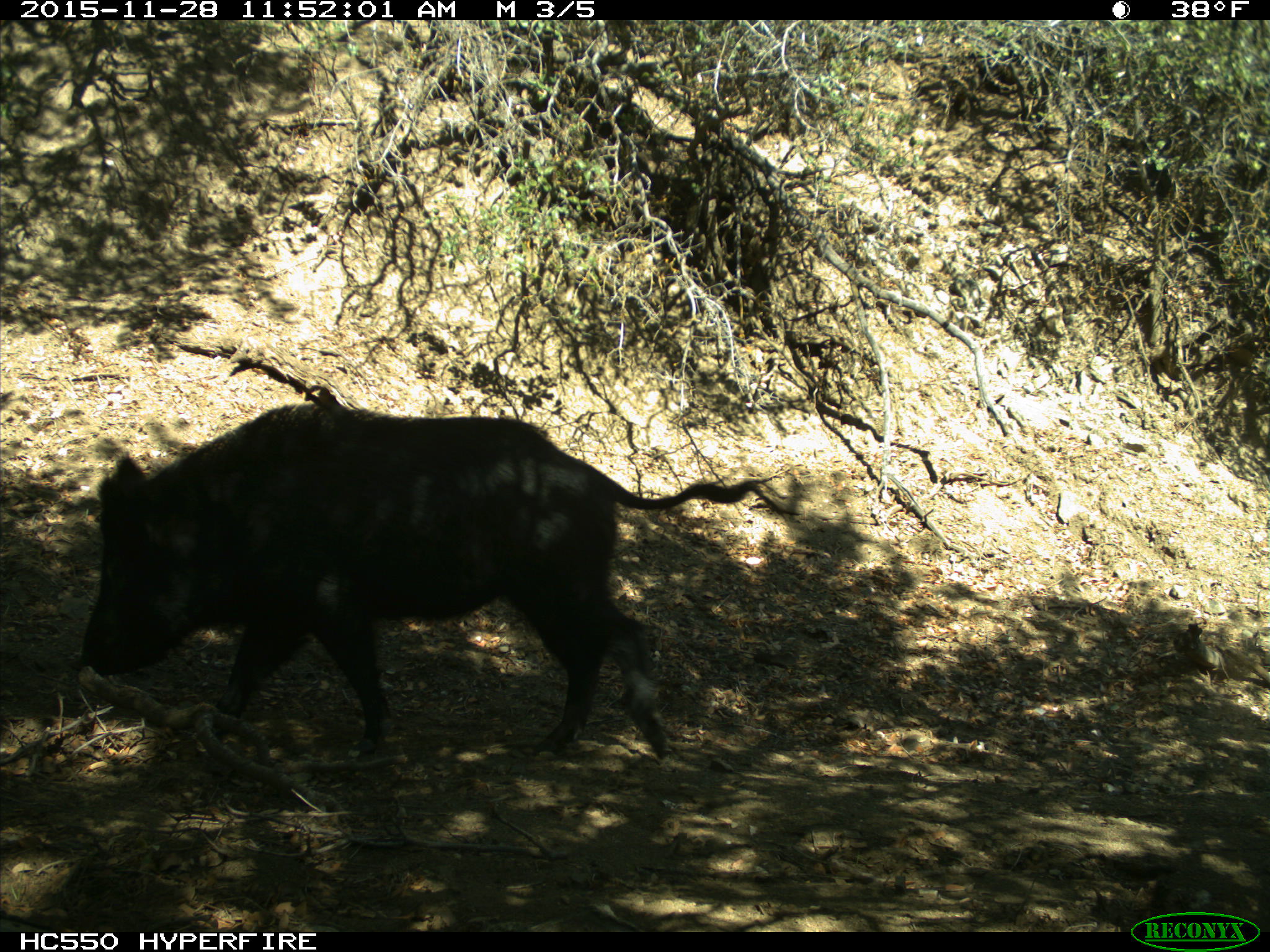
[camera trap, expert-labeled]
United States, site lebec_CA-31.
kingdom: Animalia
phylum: Chordata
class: Mammalia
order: Artiodactyla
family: Suidae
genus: Sus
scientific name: Sus scrofa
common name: wild boar